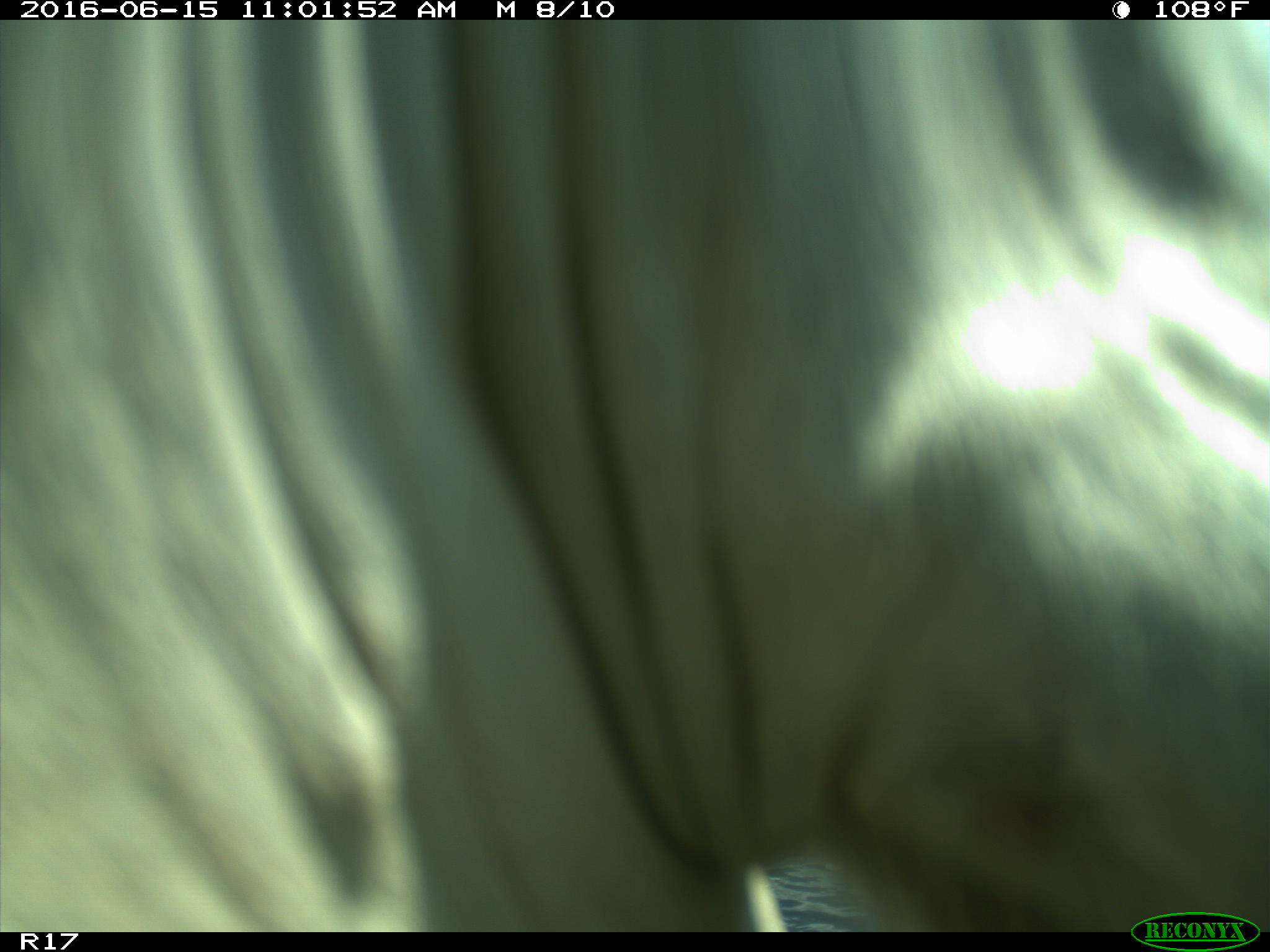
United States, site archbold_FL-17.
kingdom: Animalia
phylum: Chordata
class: Mammalia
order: Artiodactyla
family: Bovidae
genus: Bos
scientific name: Bos taurus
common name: domestic cow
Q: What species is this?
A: Bos taurus (domestic cow).